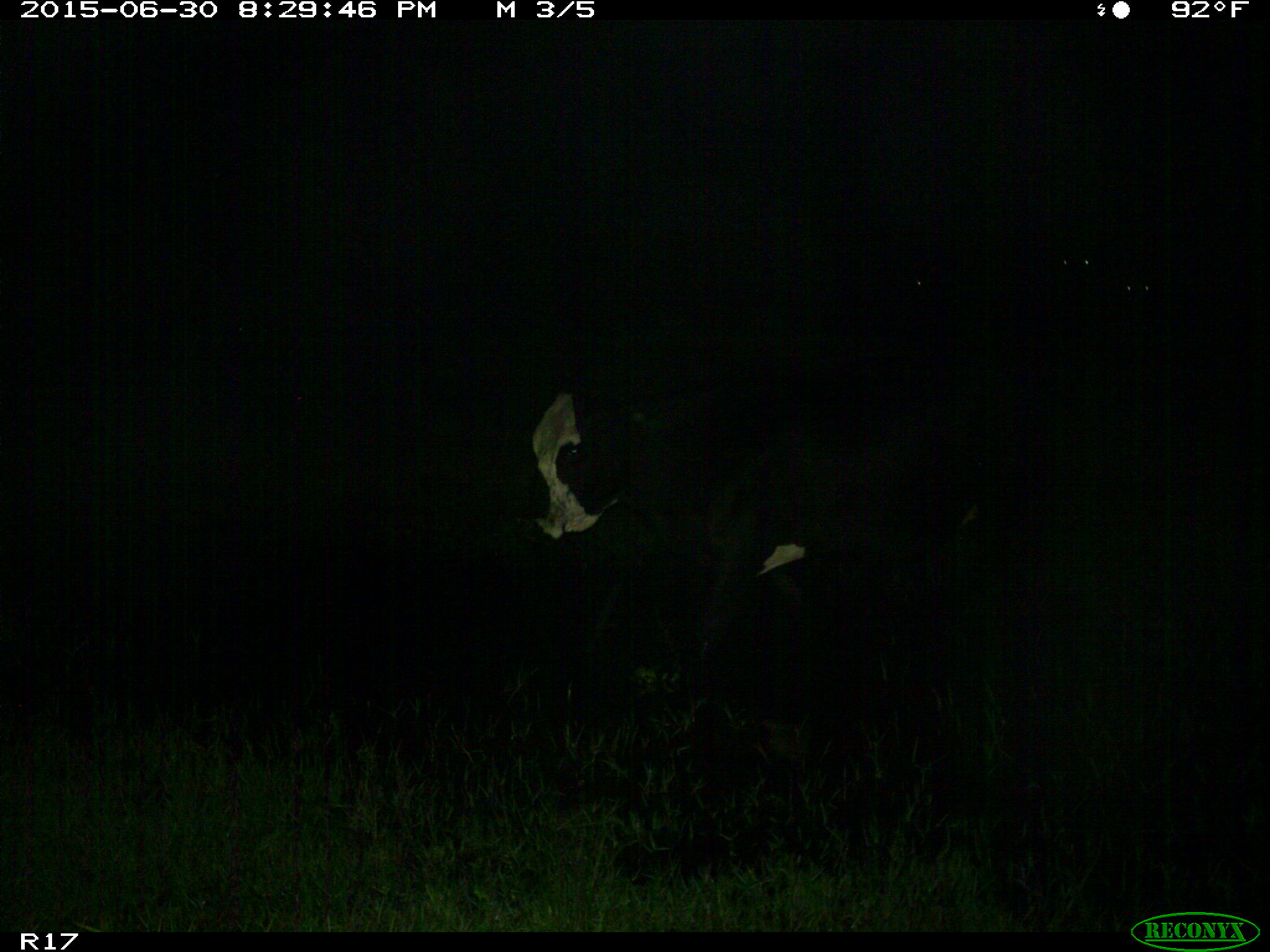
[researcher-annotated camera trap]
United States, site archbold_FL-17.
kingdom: Animalia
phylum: Chordata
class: Mammalia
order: Artiodactyla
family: Bovidae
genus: Bos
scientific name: Bos taurus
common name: domestic cow